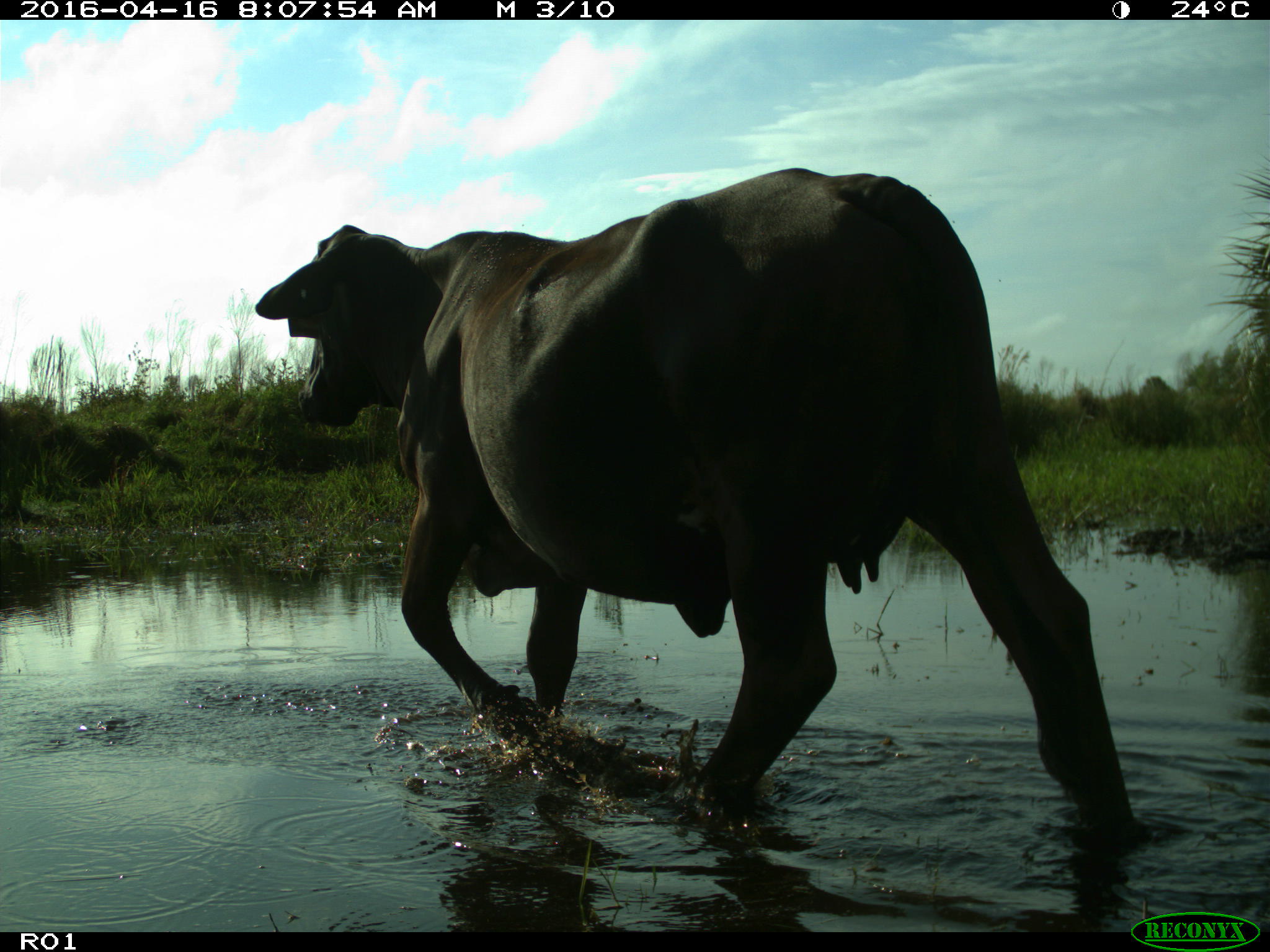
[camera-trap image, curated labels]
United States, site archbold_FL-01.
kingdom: Animalia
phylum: Chordata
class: Mammalia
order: Artiodactyla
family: Bovidae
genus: Bos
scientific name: Bos taurus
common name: domestic cow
Bos taurus (domestic cow).